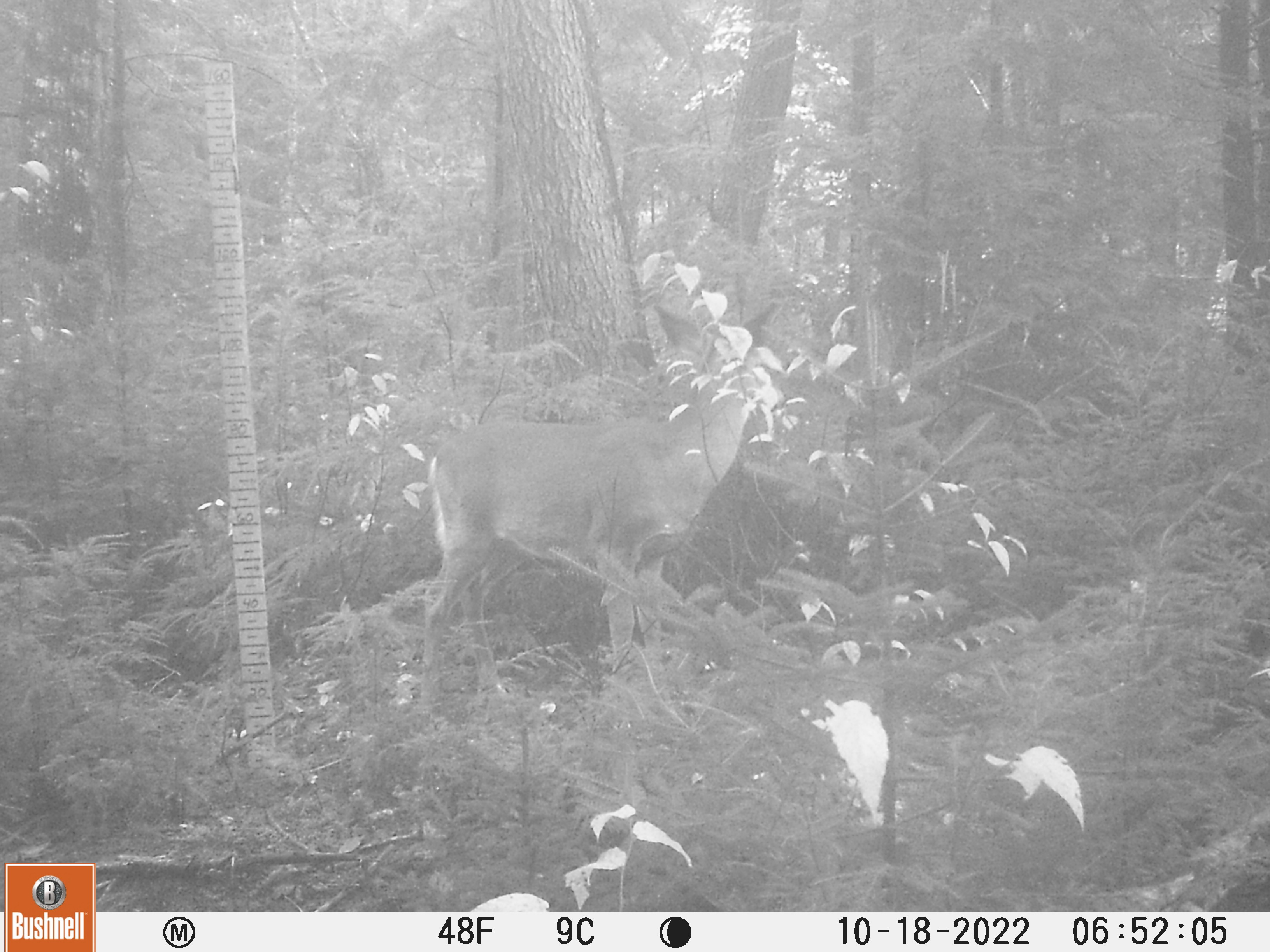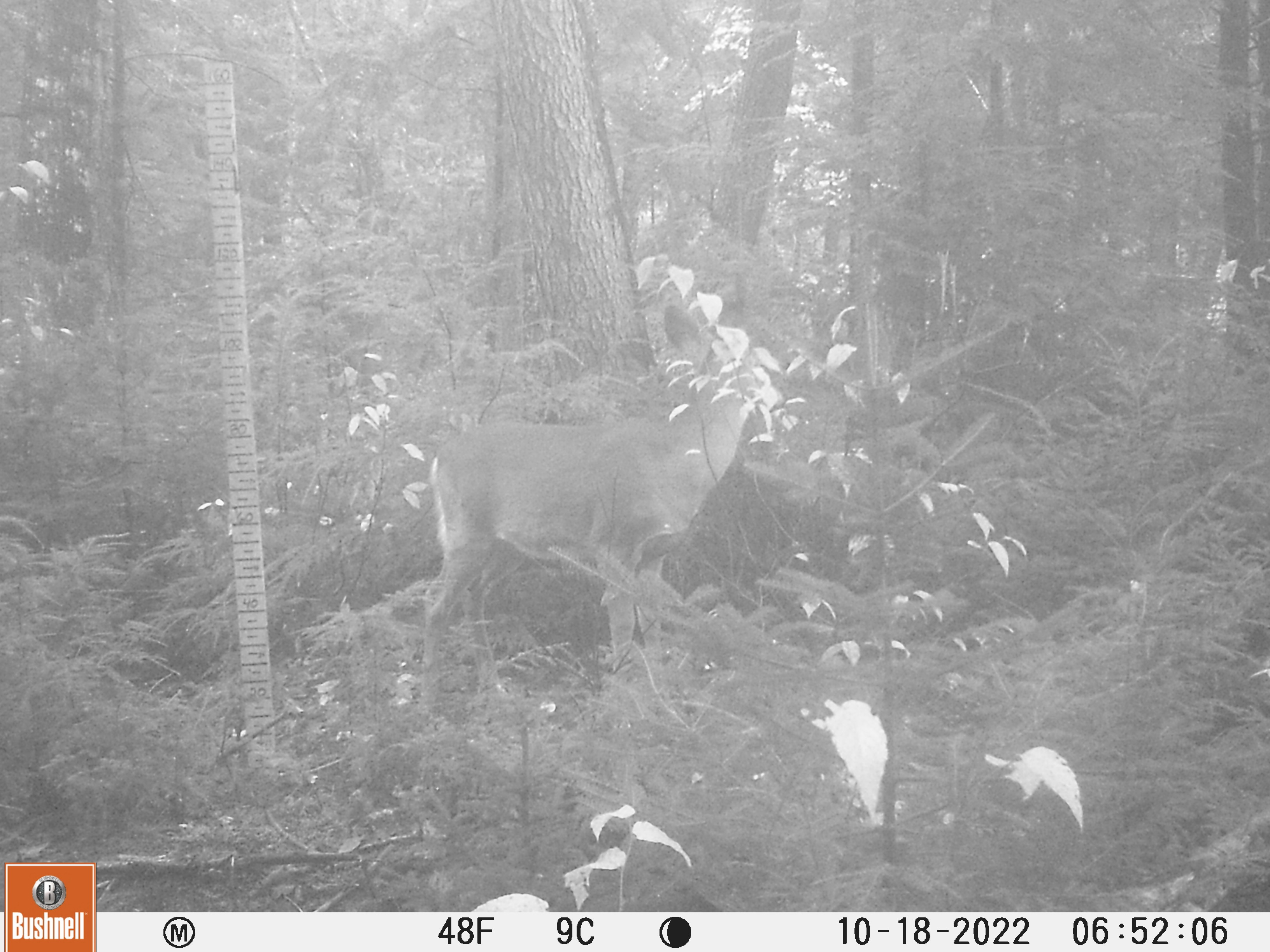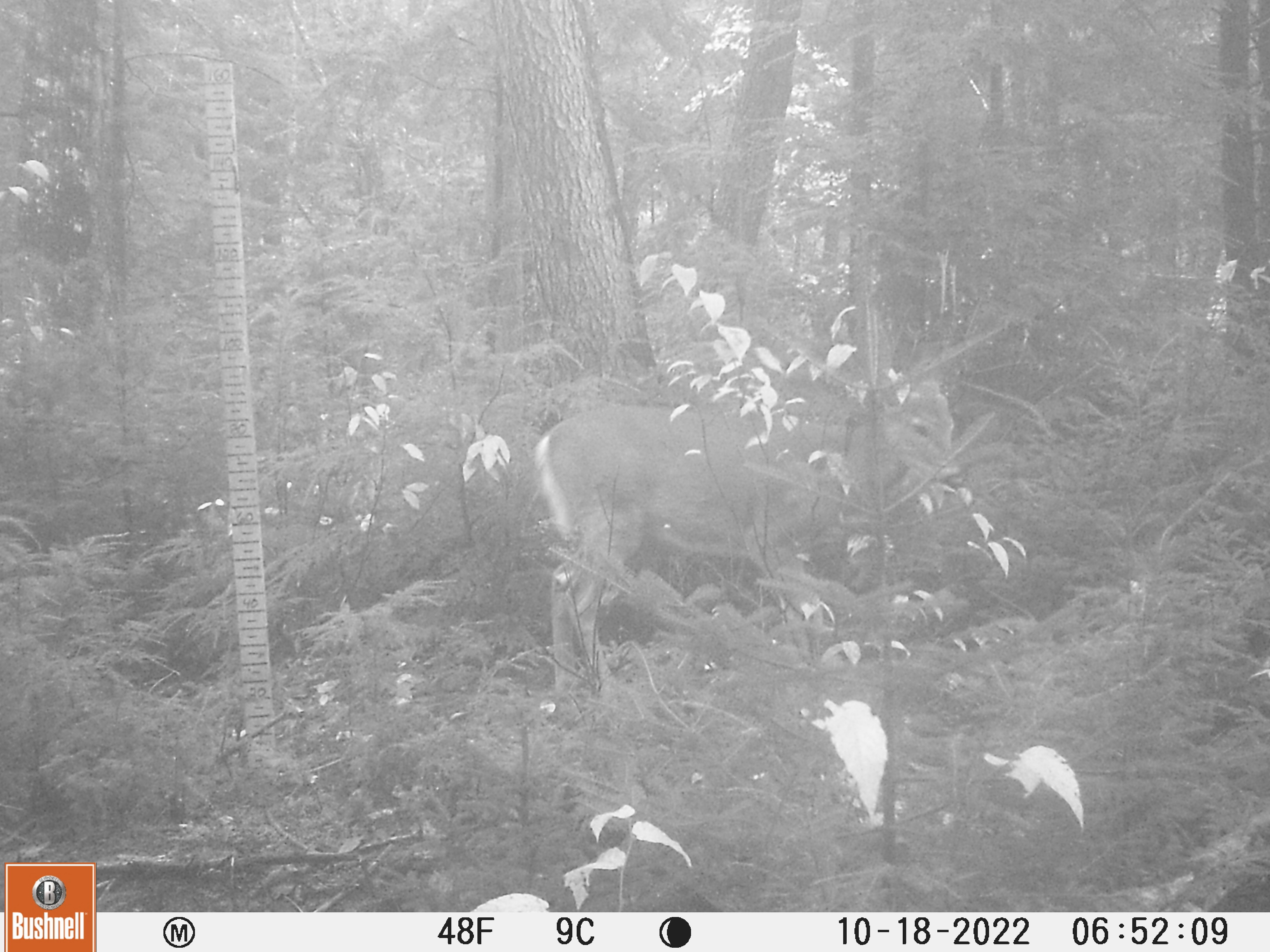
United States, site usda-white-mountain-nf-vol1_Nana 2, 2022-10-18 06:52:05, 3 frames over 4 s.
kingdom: Animalia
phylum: Chordata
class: Mammalia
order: Artiodactyla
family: Cervidae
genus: Odocoileus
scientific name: Odocoileus virginianus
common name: white-tailed deer